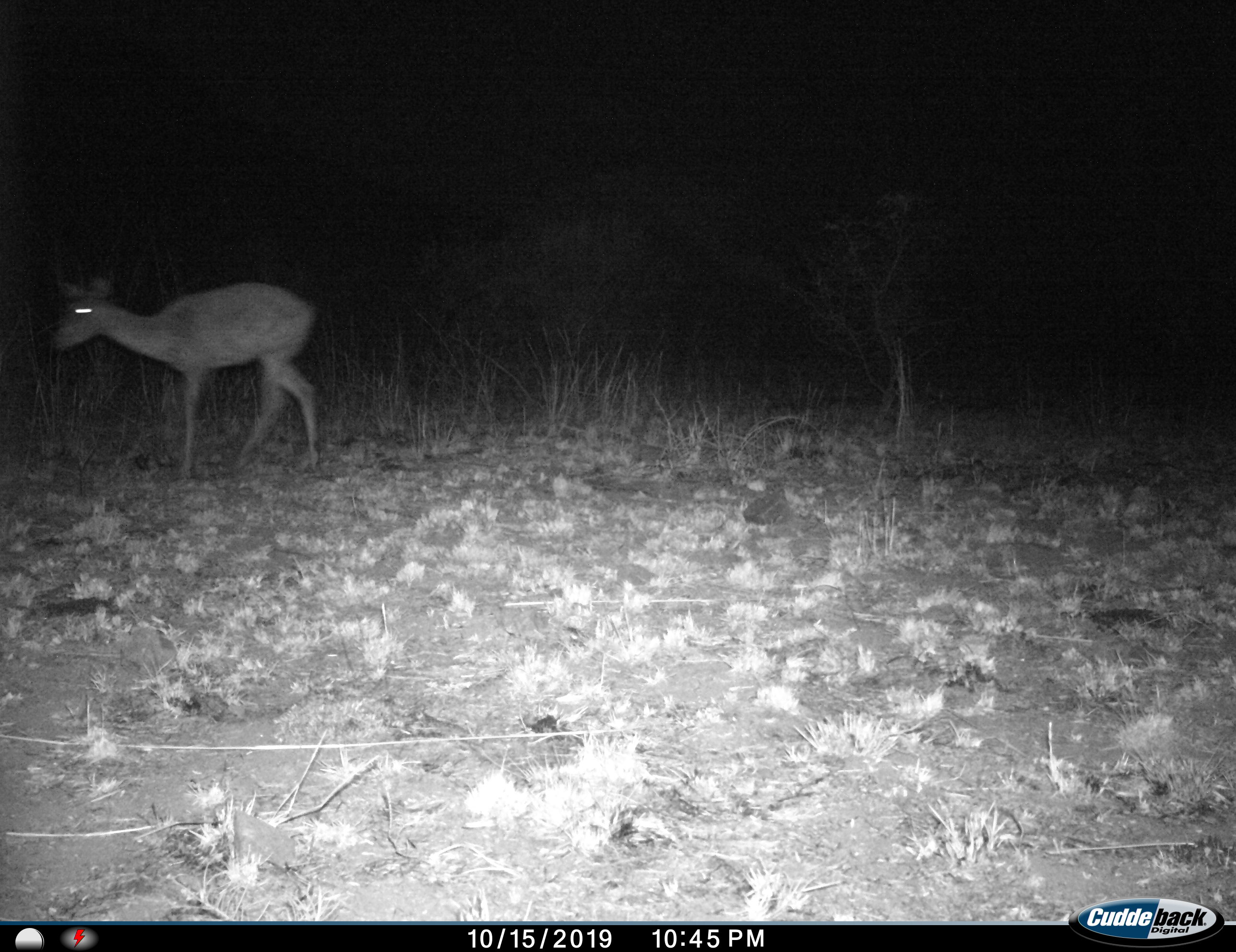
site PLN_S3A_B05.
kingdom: Animalia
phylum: Chordata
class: Mammalia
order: Artiodactyla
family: Bovidae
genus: Aepyceros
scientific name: Aepyceros melampus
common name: impala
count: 1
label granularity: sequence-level